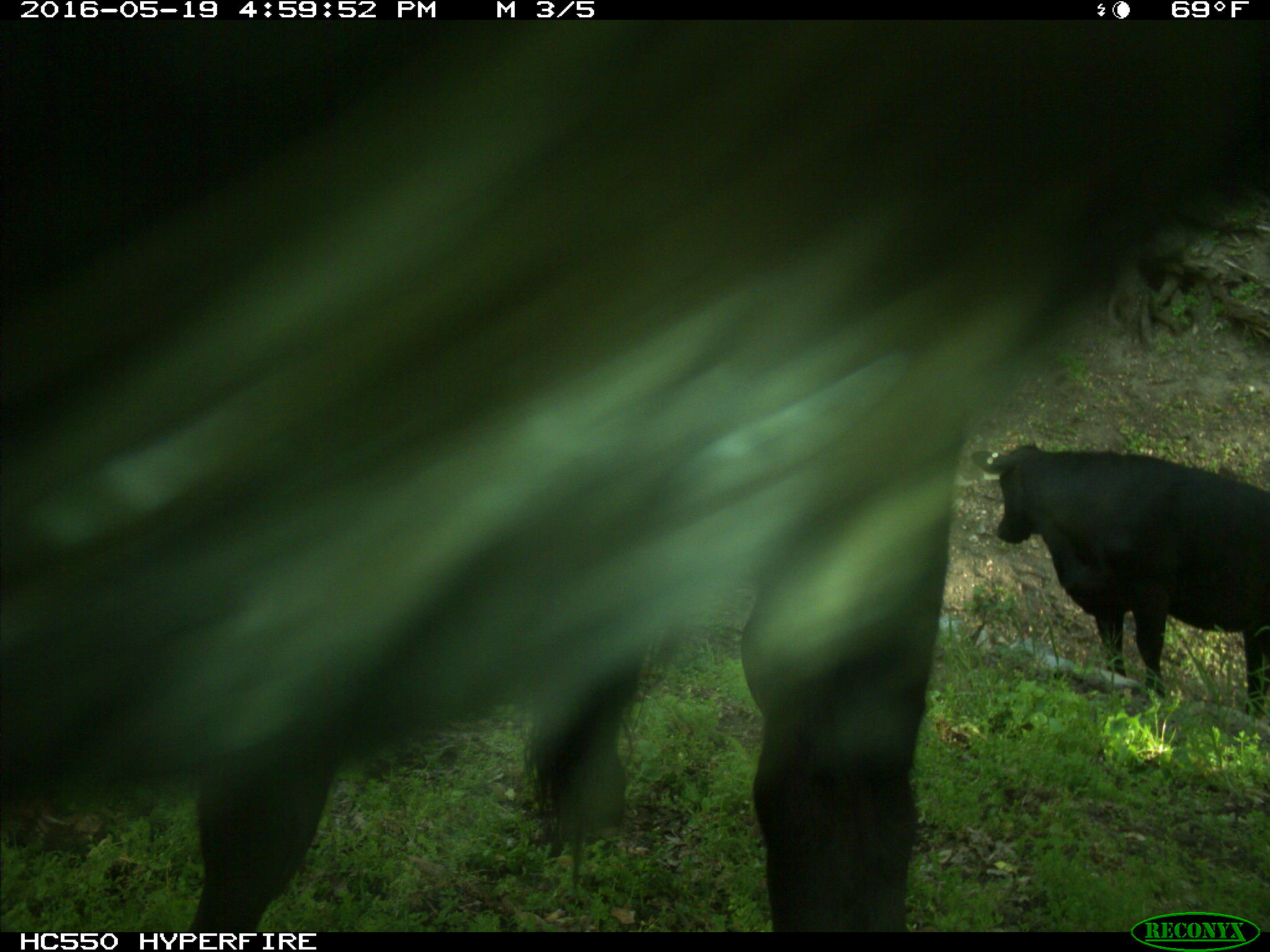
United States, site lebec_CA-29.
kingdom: Animalia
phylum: Chordata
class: Mammalia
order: Artiodactyla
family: Bovidae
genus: Bos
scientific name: Bos taurus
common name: domestic cow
Bos taurus (domestic cow).